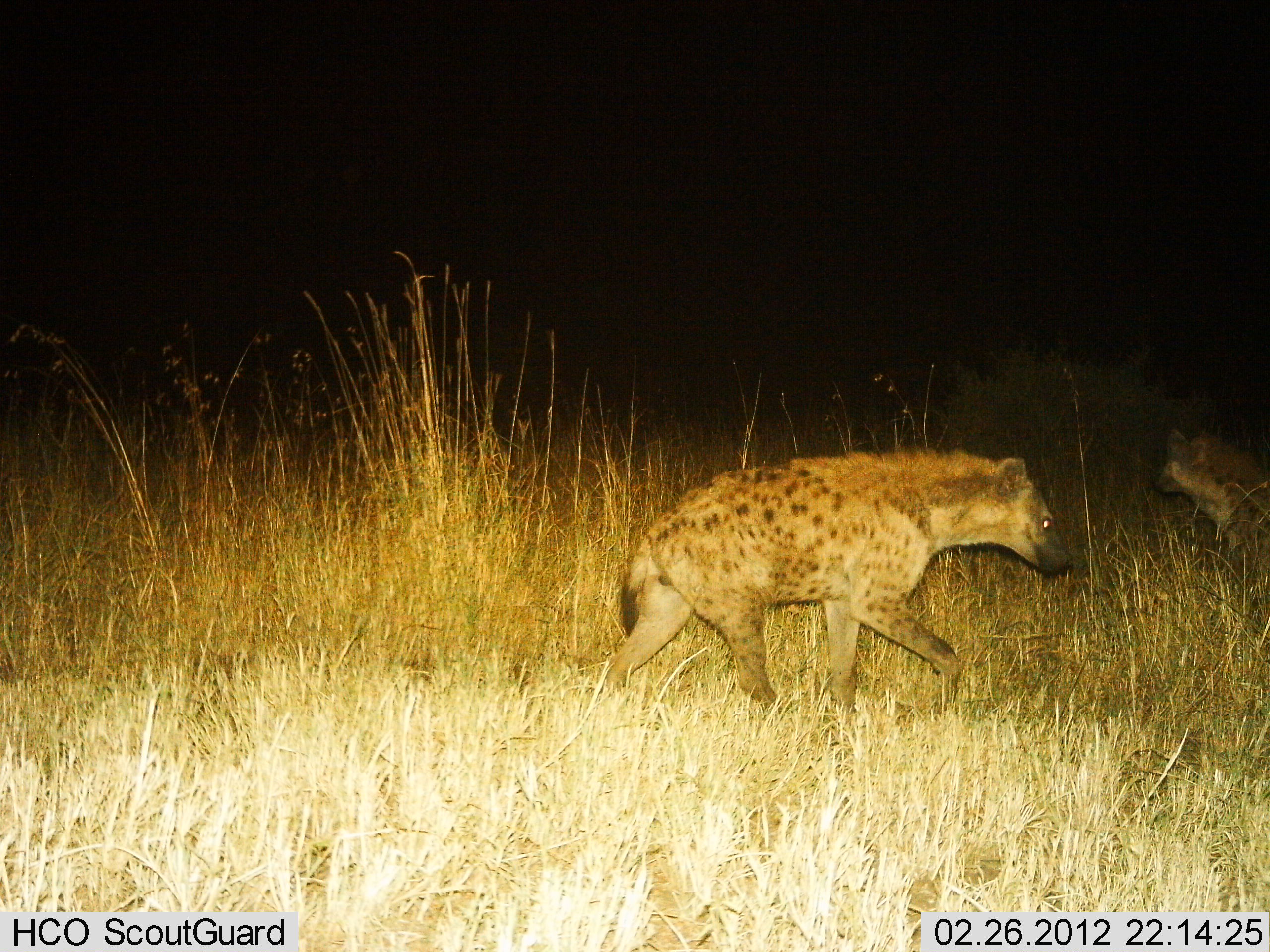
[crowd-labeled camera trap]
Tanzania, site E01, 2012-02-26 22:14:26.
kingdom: Animalia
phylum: Chordata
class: Mammalia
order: Carnivora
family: Hyaenidae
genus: Crocuta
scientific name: Crocuta crocuta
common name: spotted hyena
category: hyenaspotted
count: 2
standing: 29%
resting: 5%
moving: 95%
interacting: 5%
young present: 0%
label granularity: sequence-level